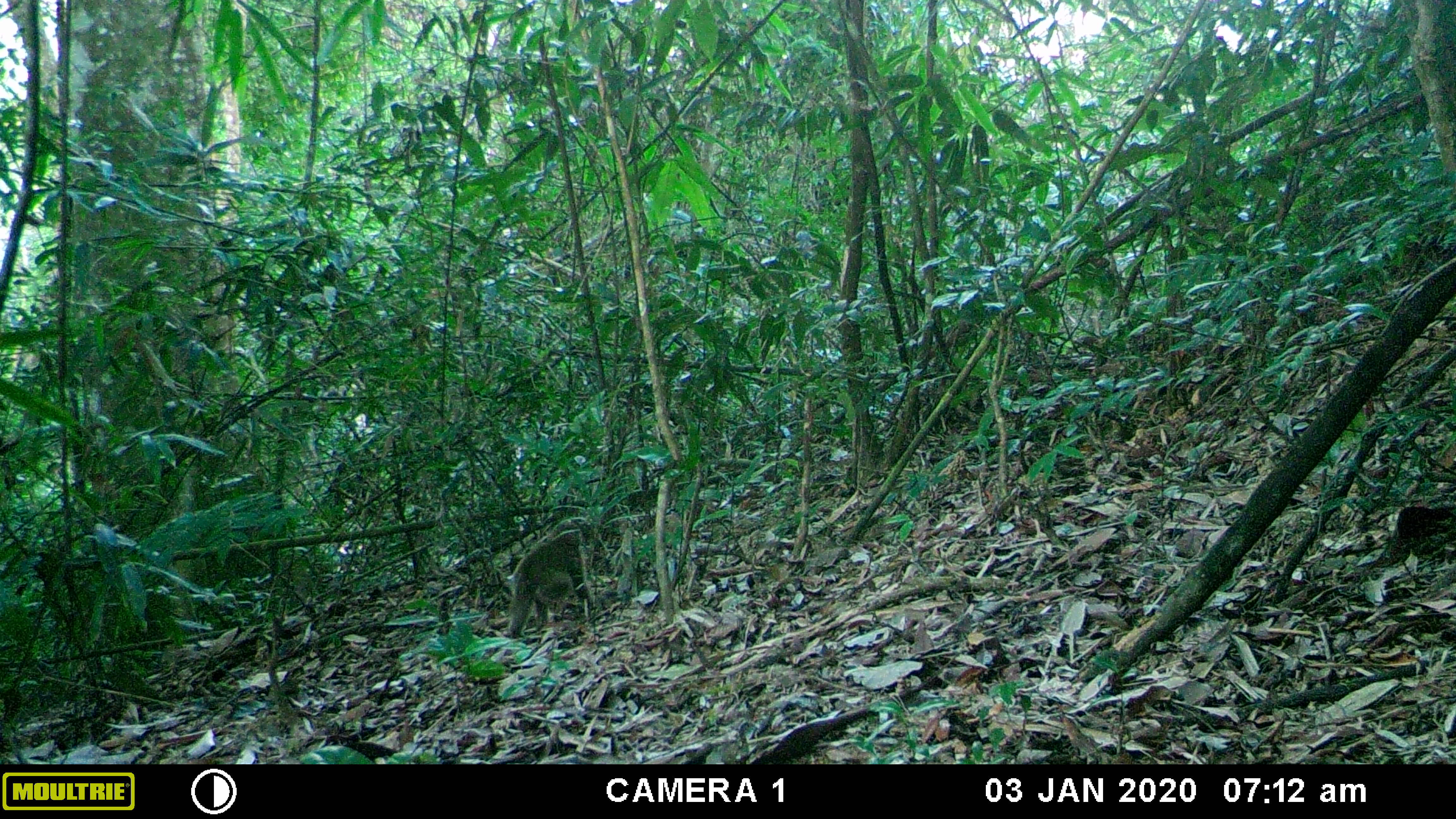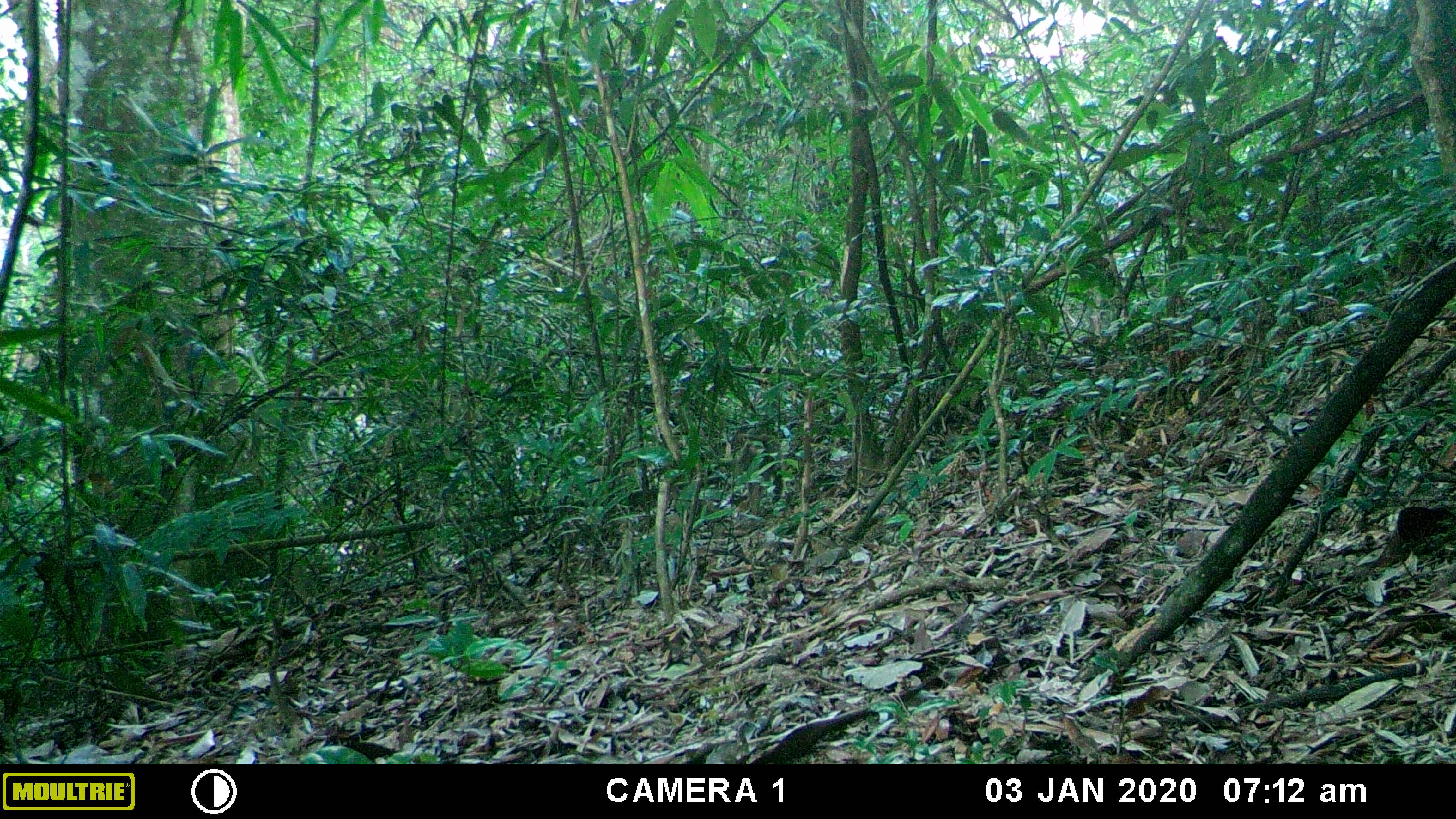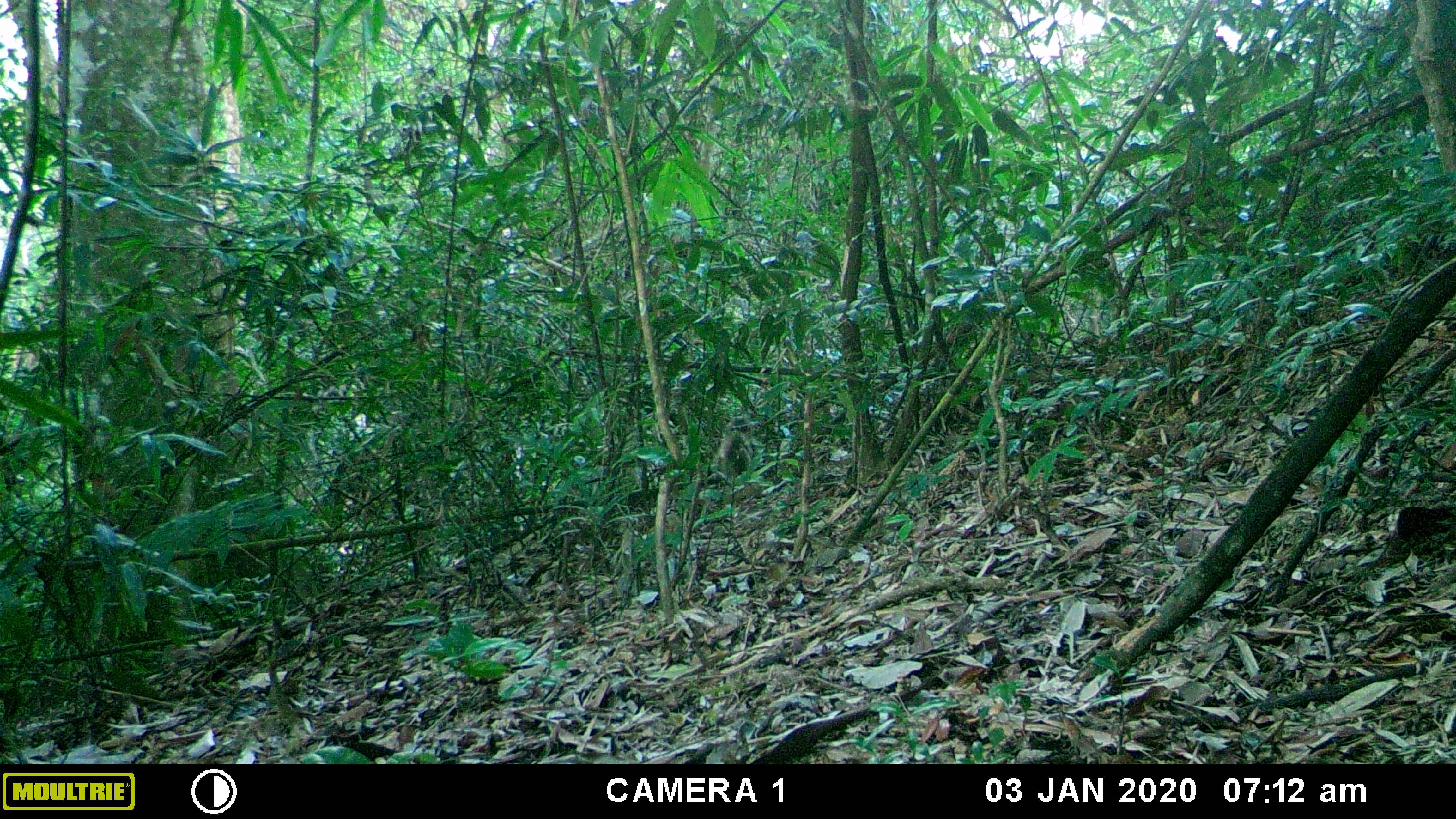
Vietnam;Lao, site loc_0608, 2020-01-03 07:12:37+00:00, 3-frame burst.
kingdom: Animalia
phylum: Chordata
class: Mammalia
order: Primates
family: Cercopithecidae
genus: Macaca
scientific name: Macaca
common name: macaques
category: assam or rhesus macaque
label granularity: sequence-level